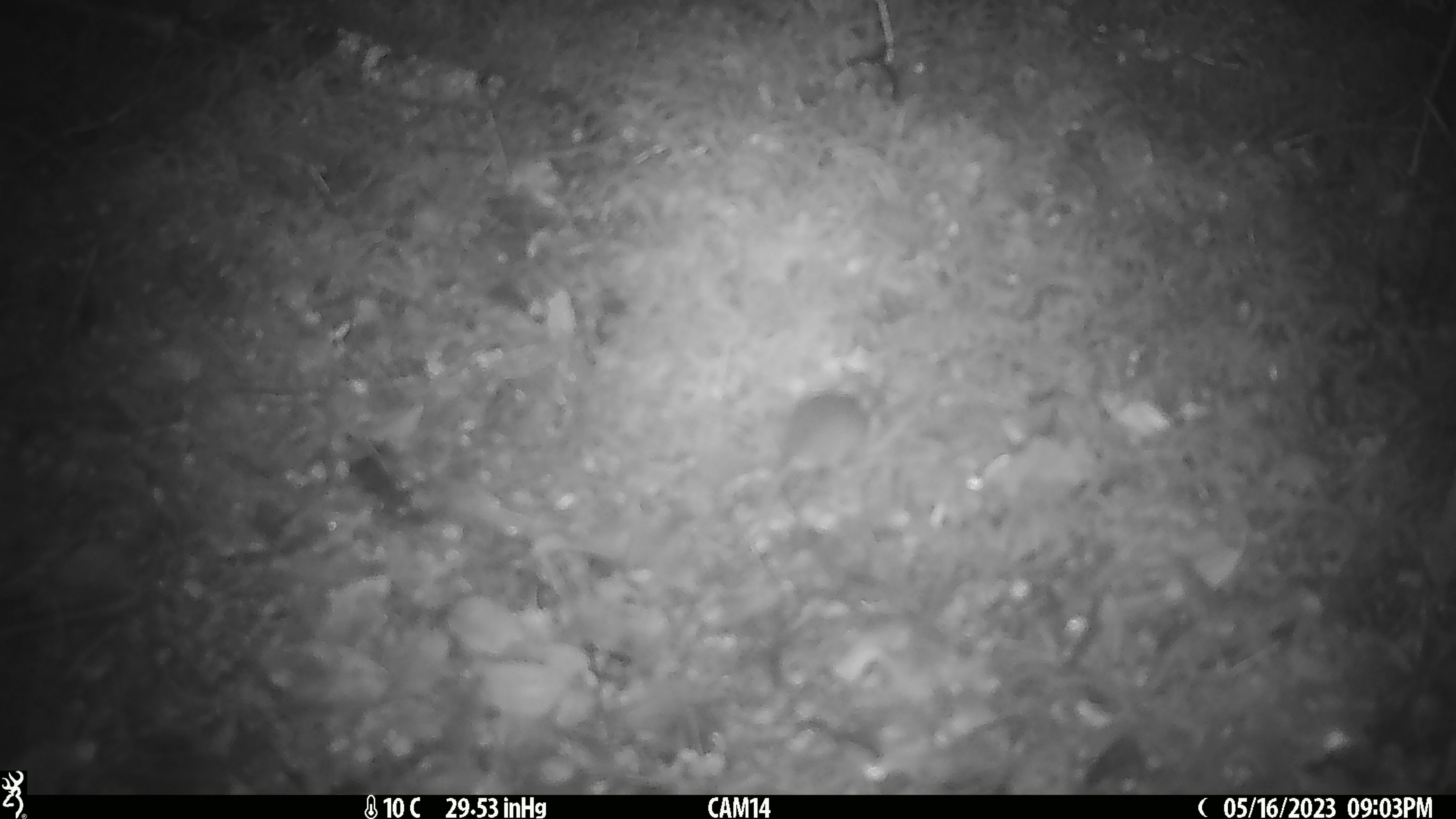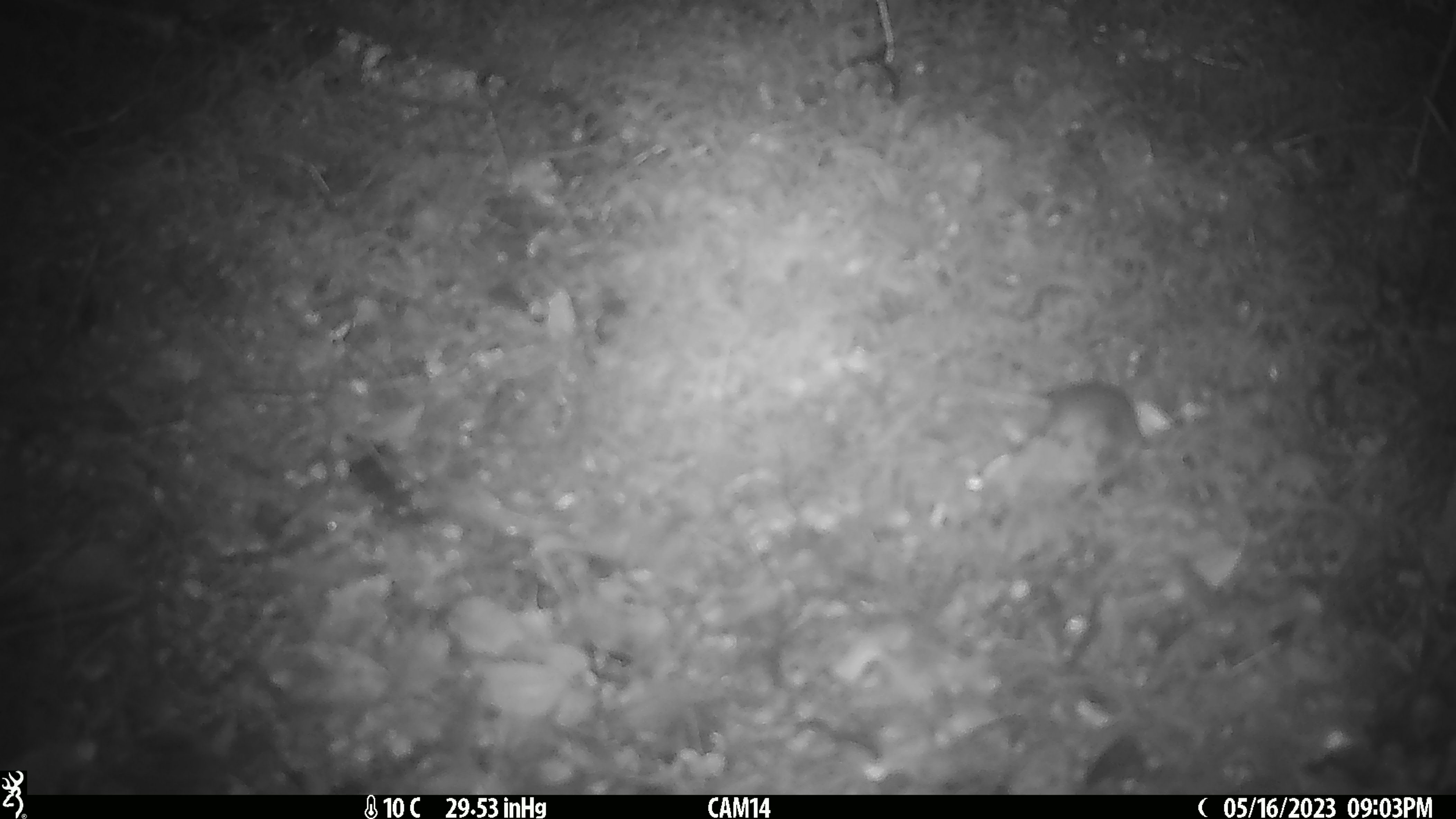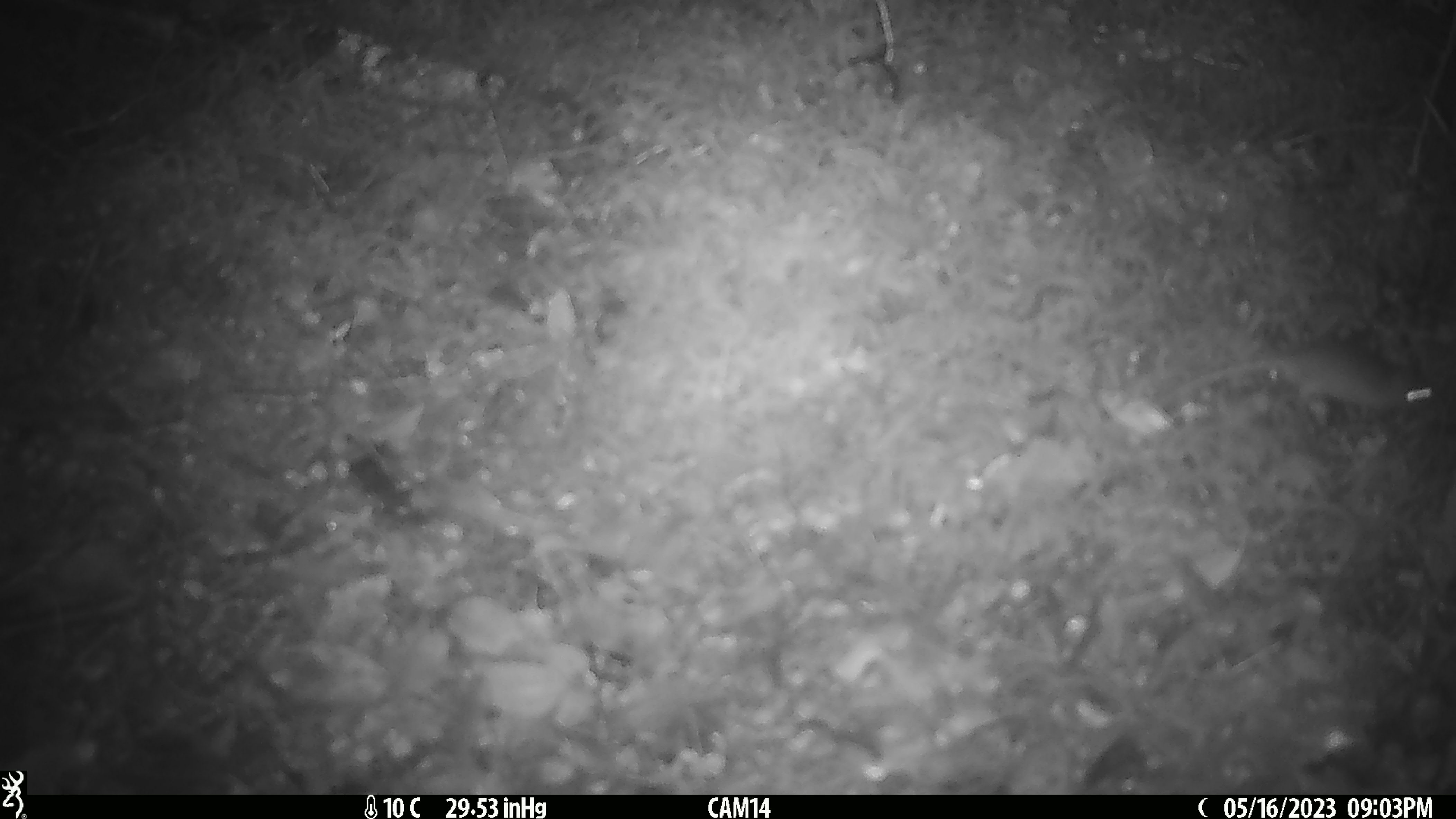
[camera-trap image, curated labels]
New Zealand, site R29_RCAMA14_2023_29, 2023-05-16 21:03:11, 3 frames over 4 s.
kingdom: Animalia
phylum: Chordata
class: Mammalia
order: Rodentia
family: Muridae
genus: Mus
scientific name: Mus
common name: mouse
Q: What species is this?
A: Mouse (Mus).